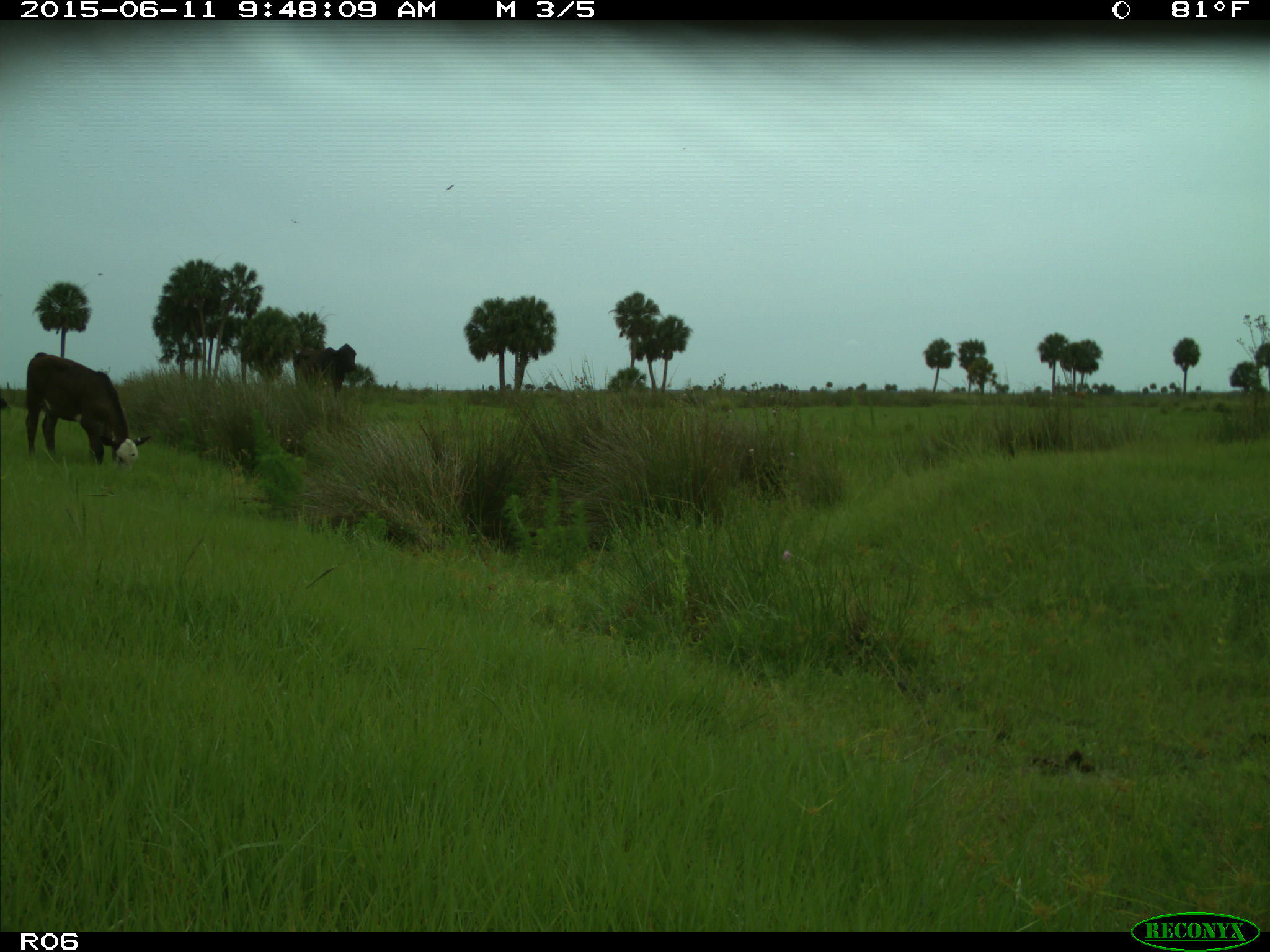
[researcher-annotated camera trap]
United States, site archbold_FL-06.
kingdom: Animalia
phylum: Chordata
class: Mammalia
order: Artiodactyla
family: Bovidae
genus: Bos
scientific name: Bos taurus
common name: domestic cow